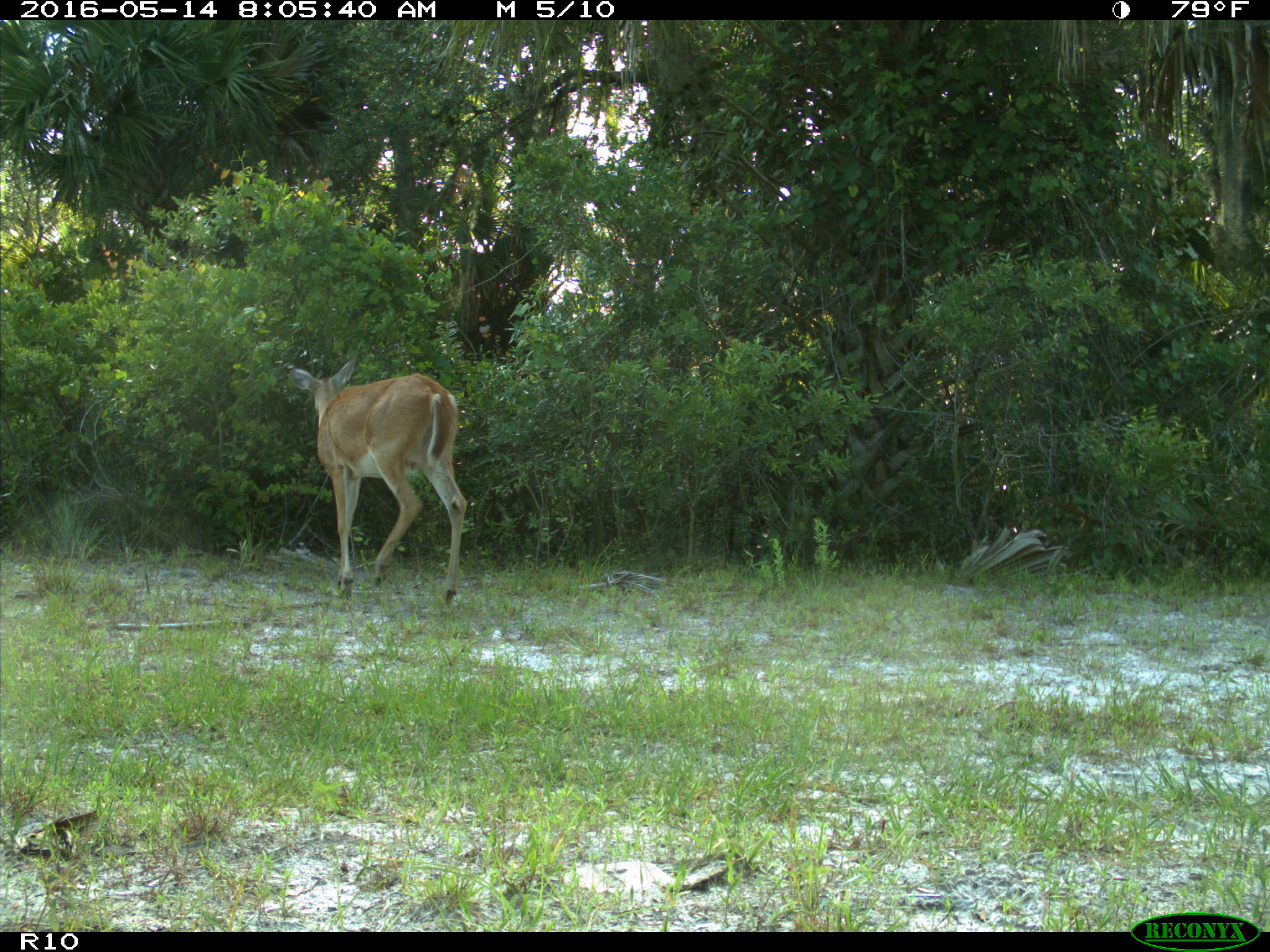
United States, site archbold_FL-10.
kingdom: Animalia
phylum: Chordata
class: Mammalia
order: Artiodactyla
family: Cervidae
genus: Odocoileus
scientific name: Odocoileus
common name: deer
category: unidentified deer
Unidentified deer (deer) (Odocoileus).